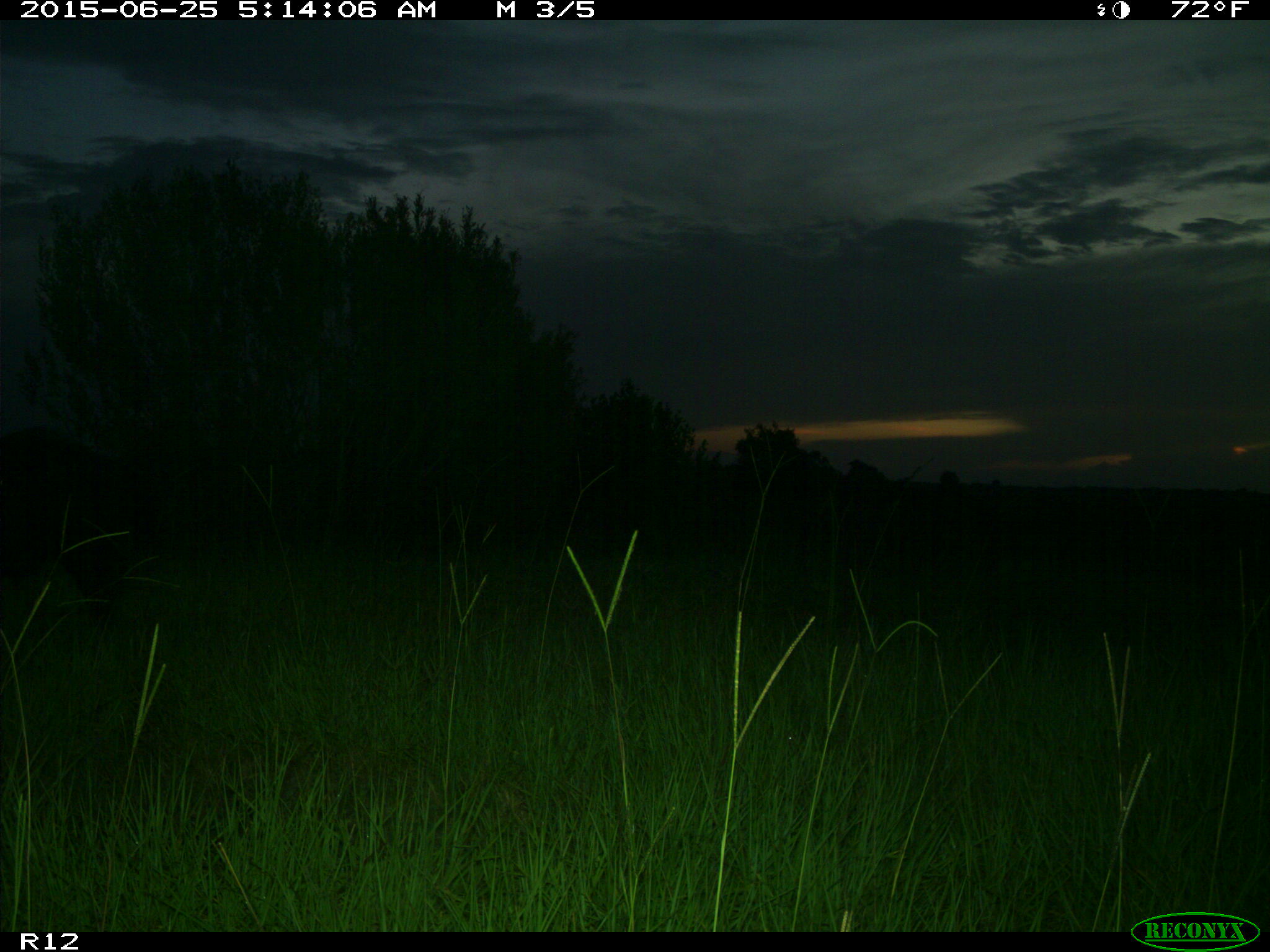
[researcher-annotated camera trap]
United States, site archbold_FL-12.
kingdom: Animalia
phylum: Chordata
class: Mammalia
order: Artiodactyla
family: Suidae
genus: Sus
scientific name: Sus scrofa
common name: wild boar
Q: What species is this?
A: Sus scrofa (wild boar).